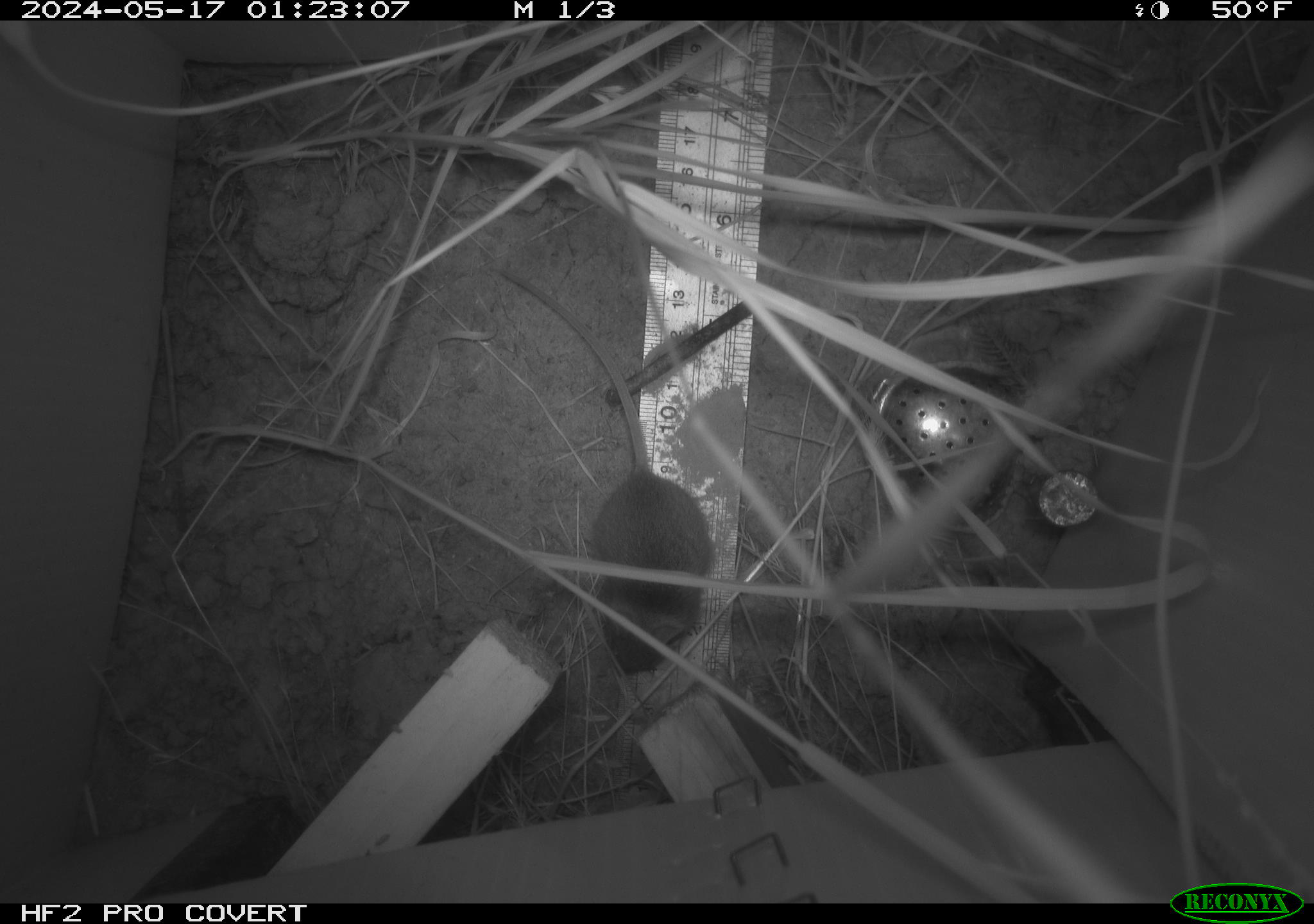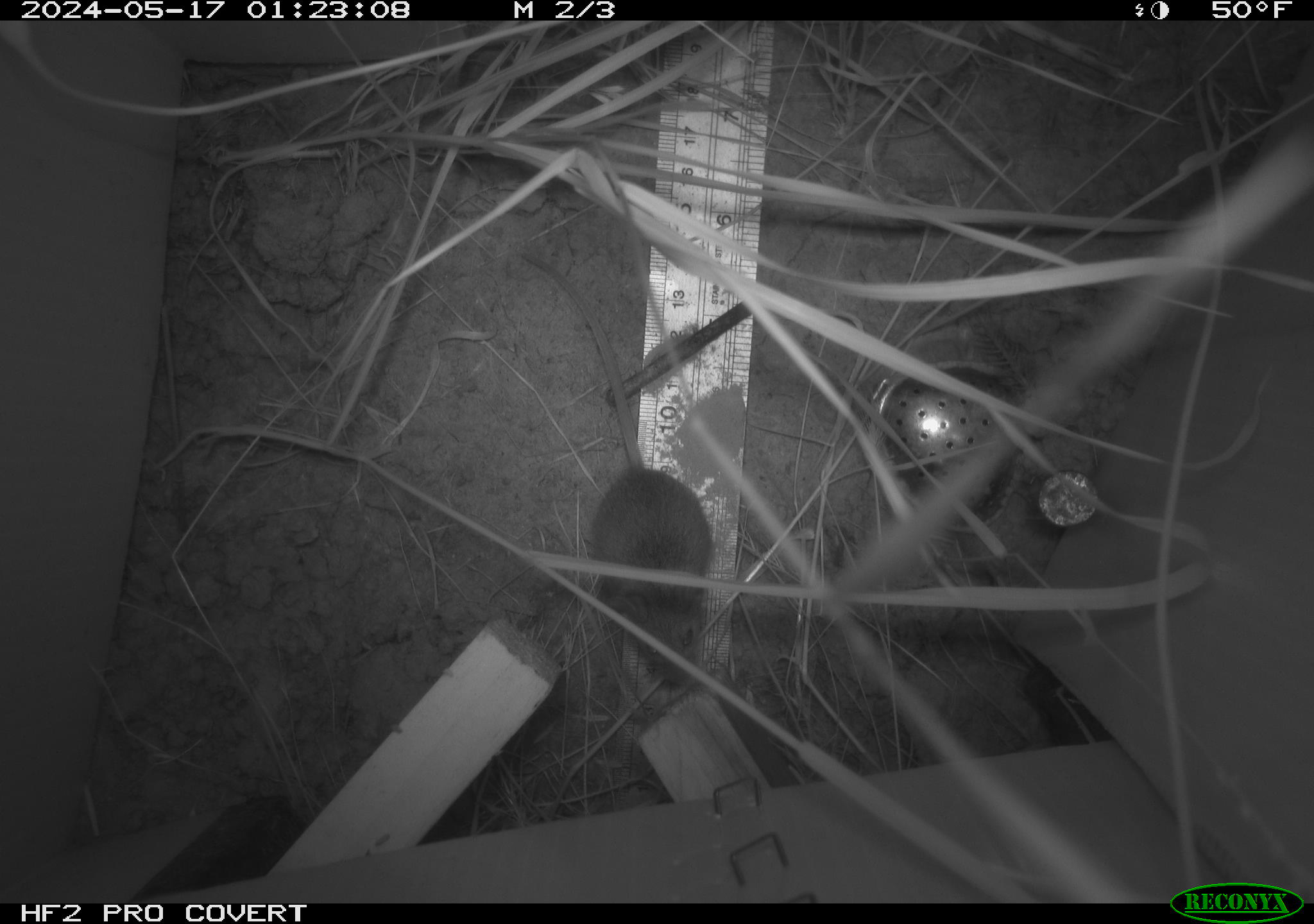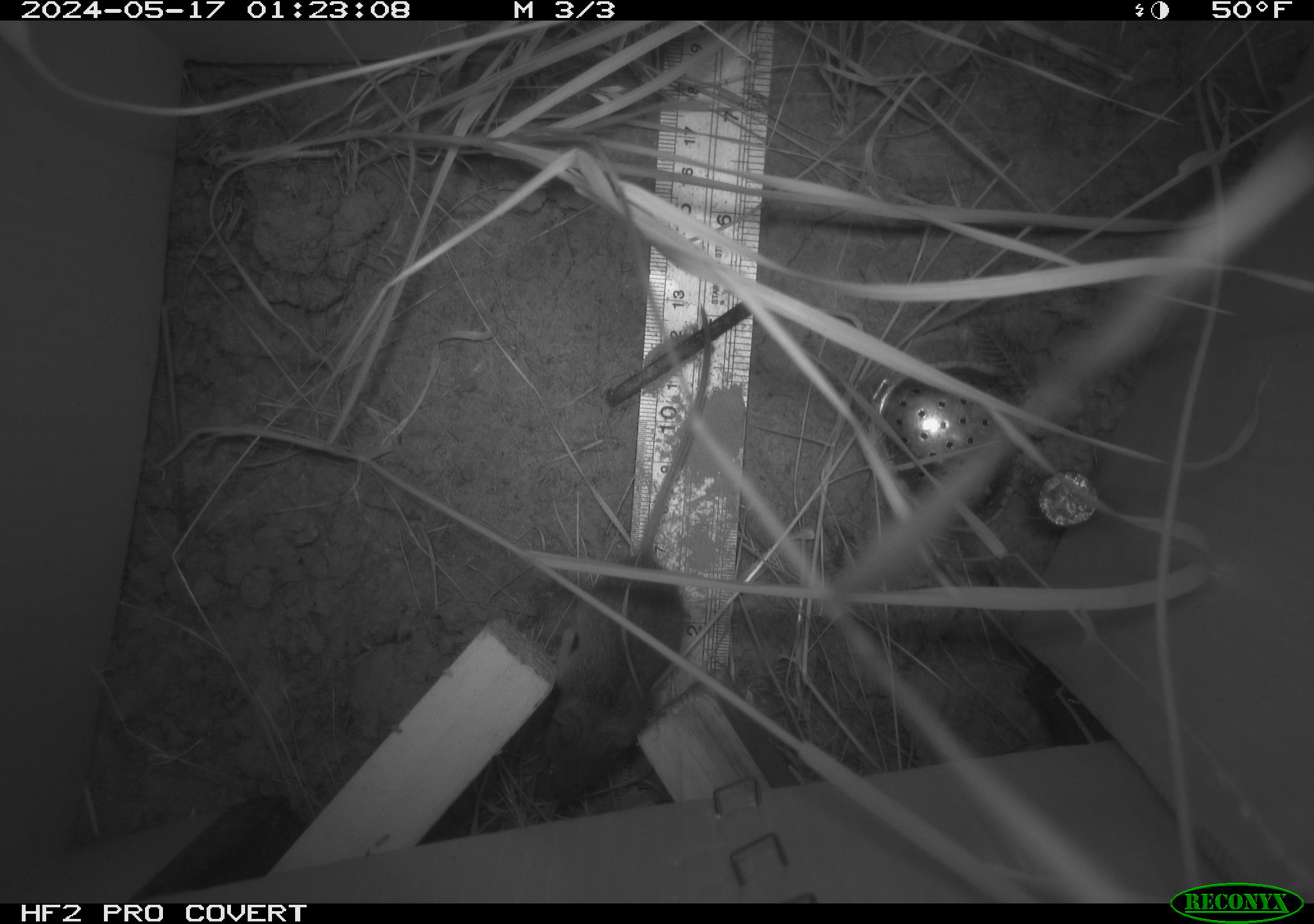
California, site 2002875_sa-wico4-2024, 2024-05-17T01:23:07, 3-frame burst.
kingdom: Animalia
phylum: Chordata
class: Mammalia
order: Rodentia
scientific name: Rodentia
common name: mouse species